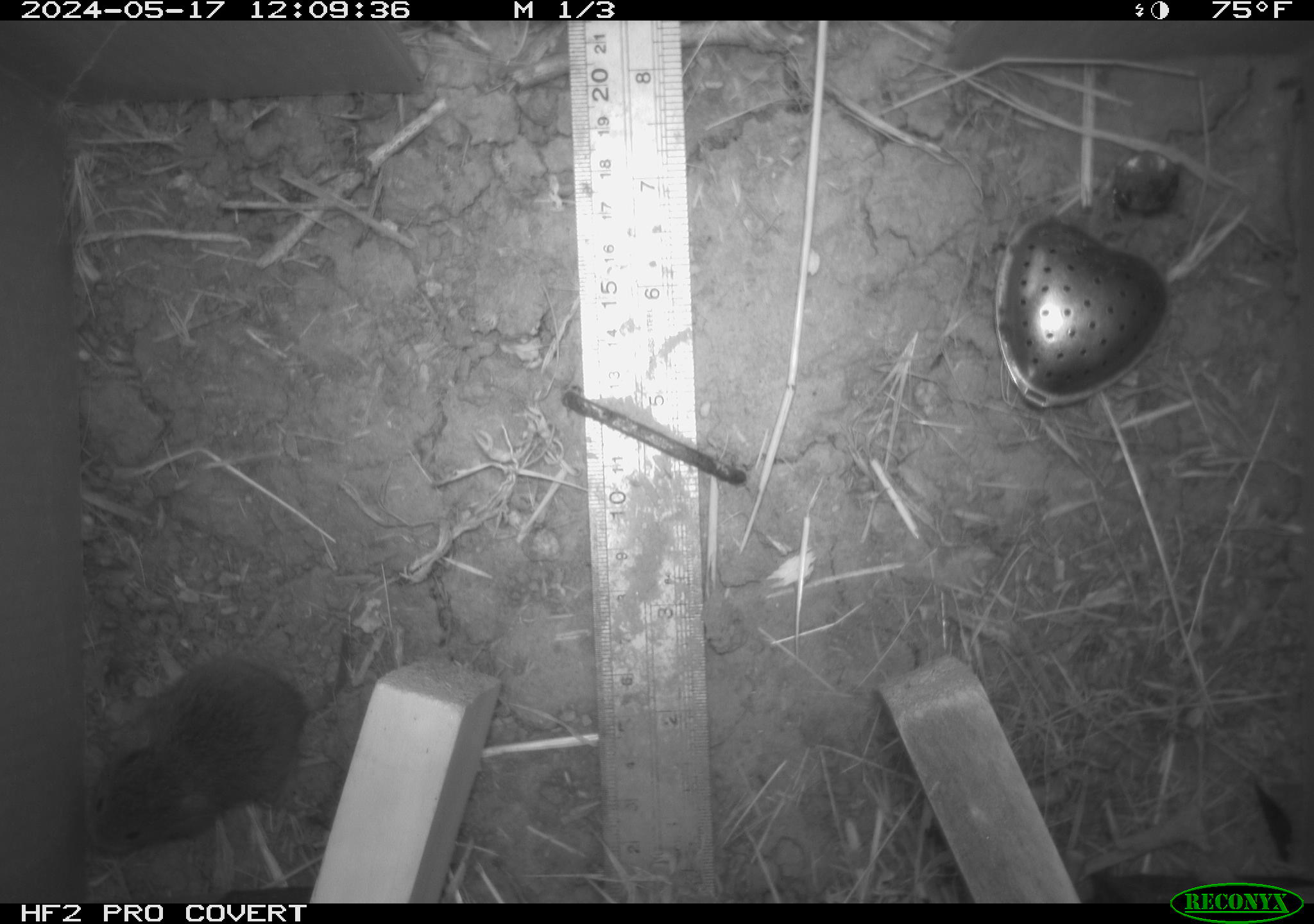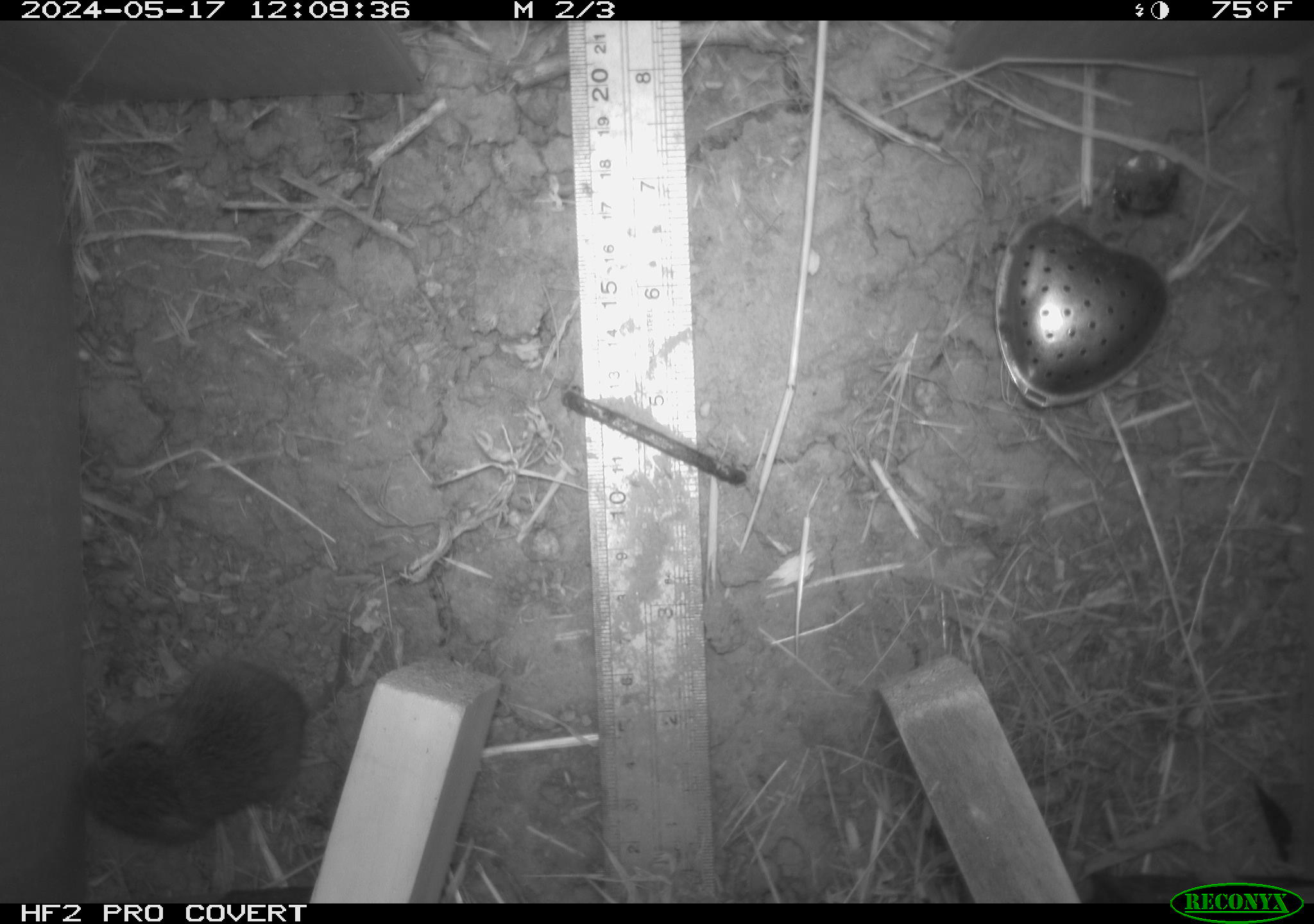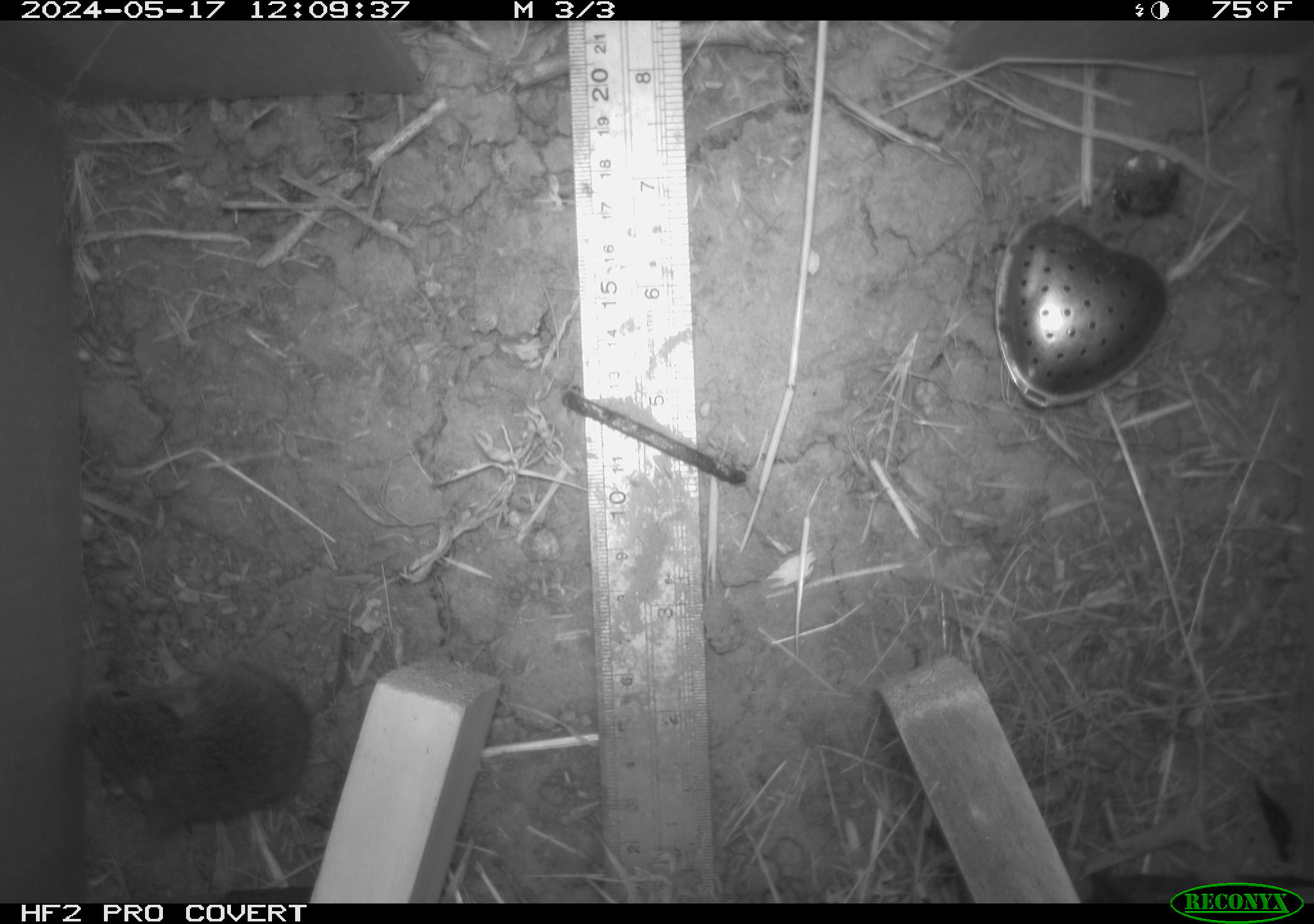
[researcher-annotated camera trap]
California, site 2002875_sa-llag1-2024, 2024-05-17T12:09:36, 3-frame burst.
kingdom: Animalia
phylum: Chordata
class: Mammalia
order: Rodentia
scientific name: Rodentia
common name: mouse species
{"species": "mouse species (Rodentia)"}